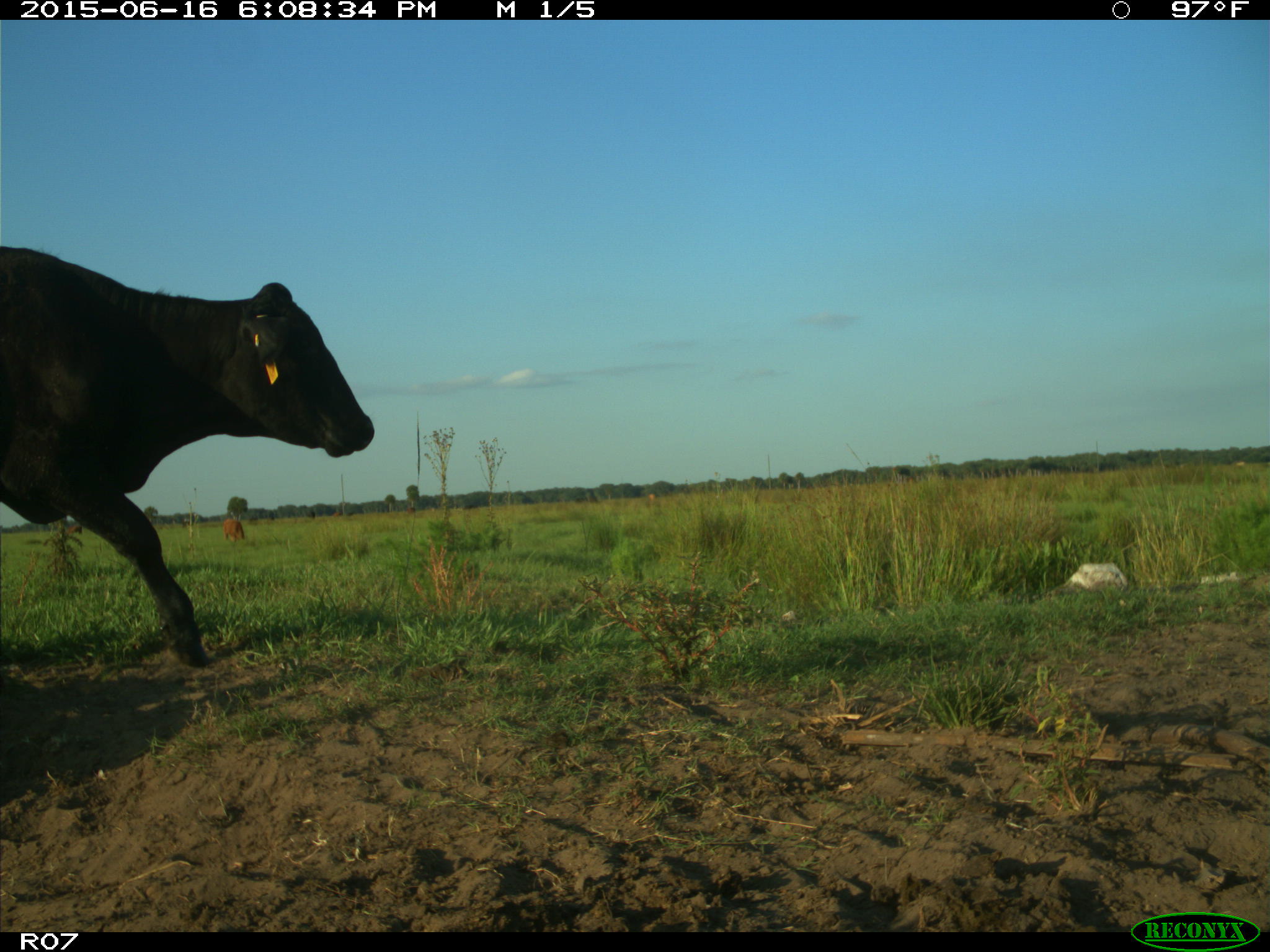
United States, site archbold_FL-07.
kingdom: Animalia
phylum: Chordata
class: Mammalia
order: Artiodactyla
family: Bovidae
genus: Bos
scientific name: Bos taurus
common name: domestic cow